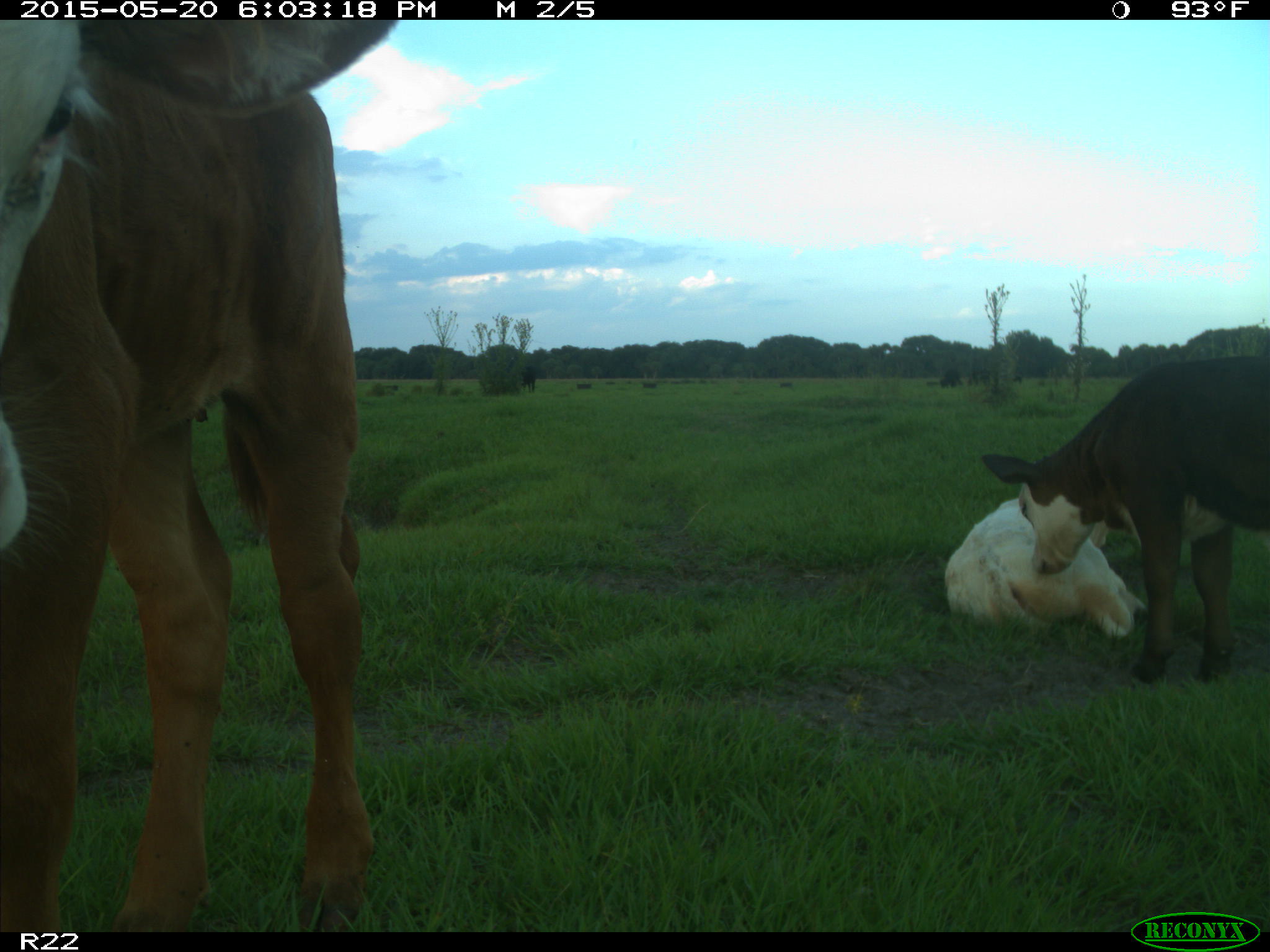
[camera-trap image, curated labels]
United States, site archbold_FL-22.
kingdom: Animalia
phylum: Chordata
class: Mammalia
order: Artiodactyla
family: Bovidae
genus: Bos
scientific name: Bos taurus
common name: domestic cow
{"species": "Bos taurus (domestic cow)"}